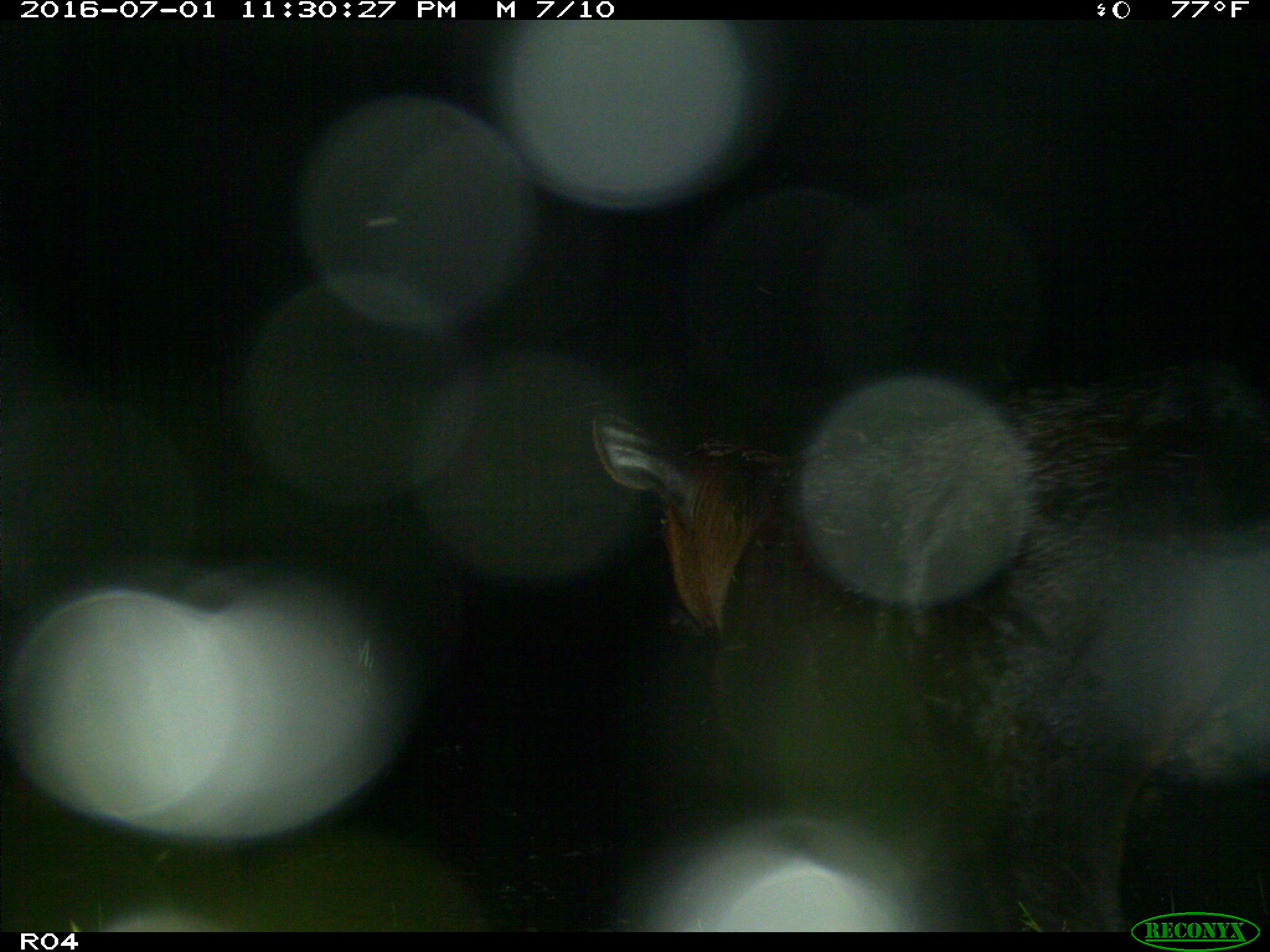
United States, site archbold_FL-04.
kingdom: Animalia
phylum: Chordata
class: Mammalia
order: Artiodactyla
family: Bovidae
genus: Bos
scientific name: Bos taurus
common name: domestic cow